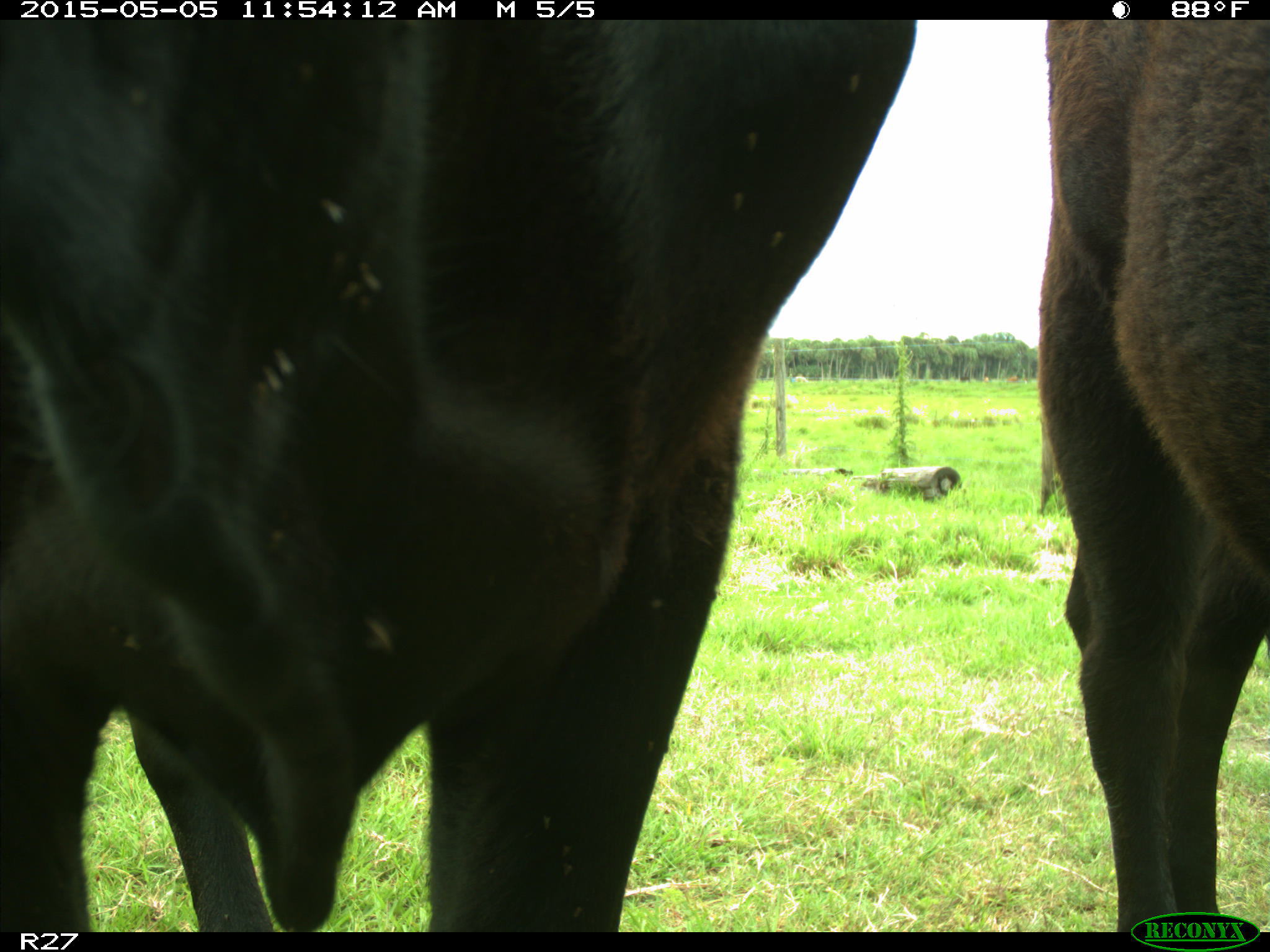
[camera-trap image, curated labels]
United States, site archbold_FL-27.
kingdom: Animalia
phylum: Chordata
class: Mammalia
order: Artiodactyla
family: Bovidae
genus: Bos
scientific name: Bos taurus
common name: domestic cow